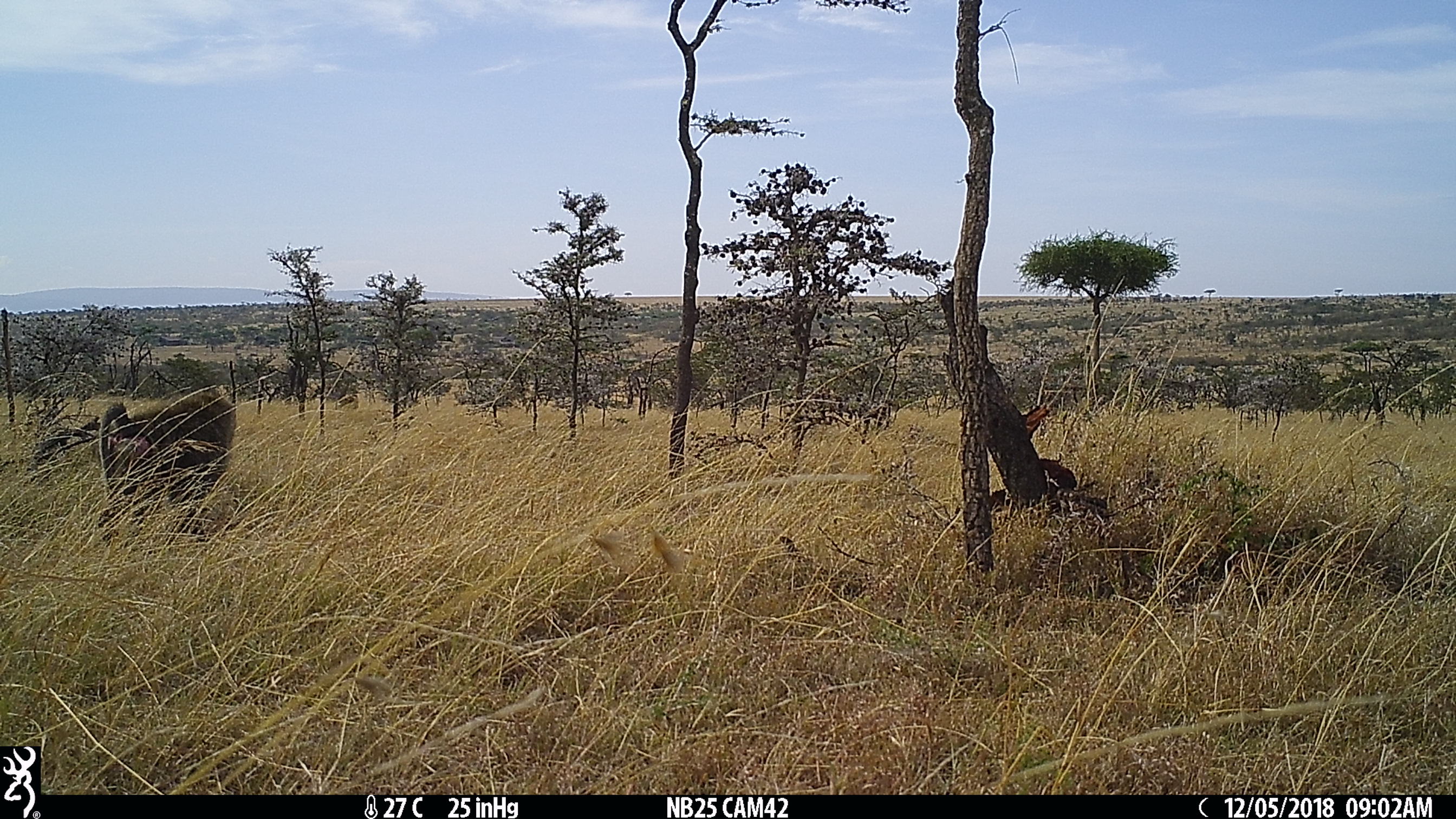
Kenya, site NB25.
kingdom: Animalia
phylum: Chordata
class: Mammalia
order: Primates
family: Cercopithecidae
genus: Papio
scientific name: Papio anubis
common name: olive baboon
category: baboon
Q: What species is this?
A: Baboon (olive baboon) (Papio anubis).